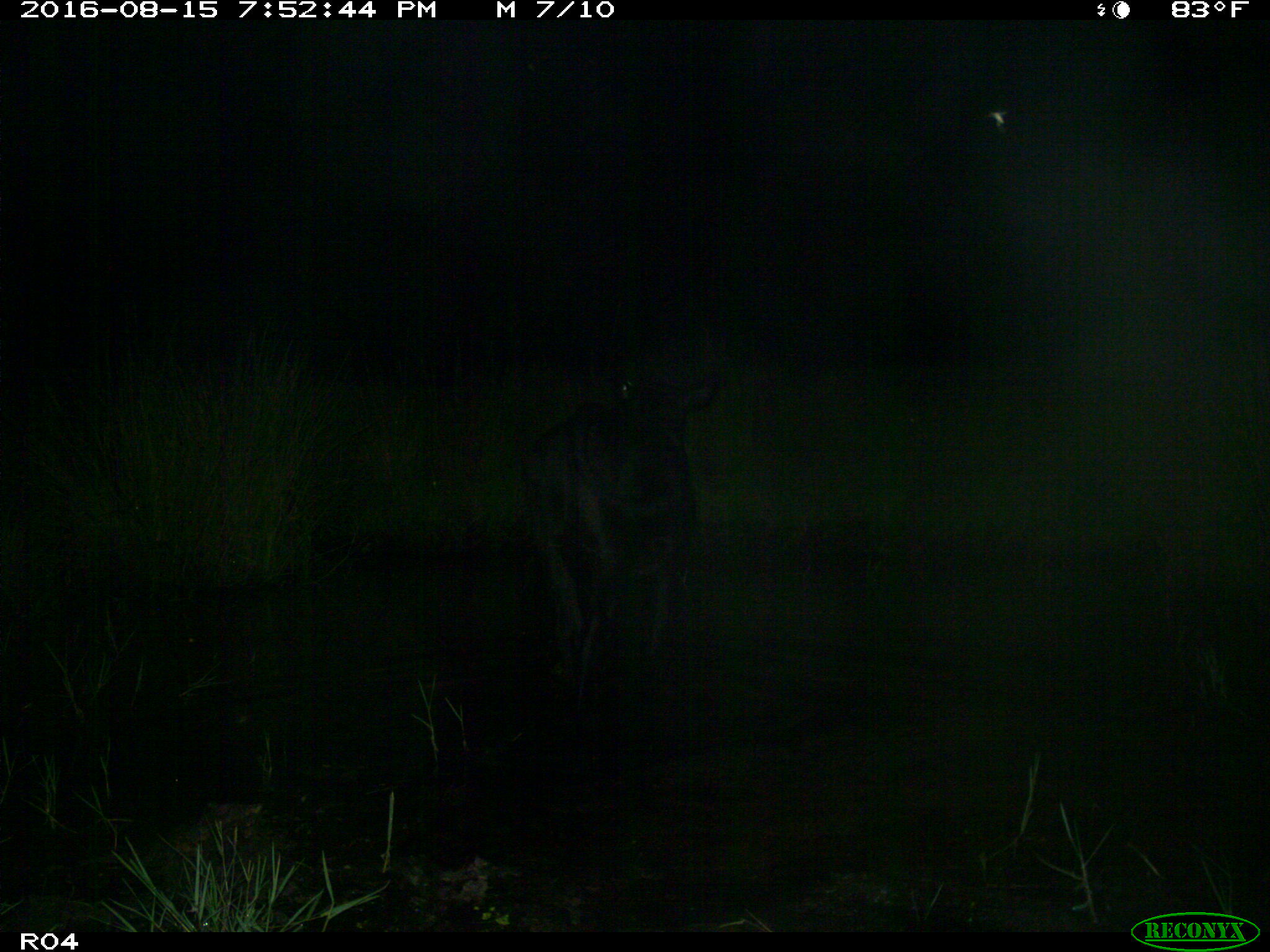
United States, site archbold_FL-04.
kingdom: Animalia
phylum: Chordata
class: Mammalia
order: Artiodactyla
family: Bovidae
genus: Bos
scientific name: Bos taurus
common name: domestic cow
Bos taurus (domestic cow).